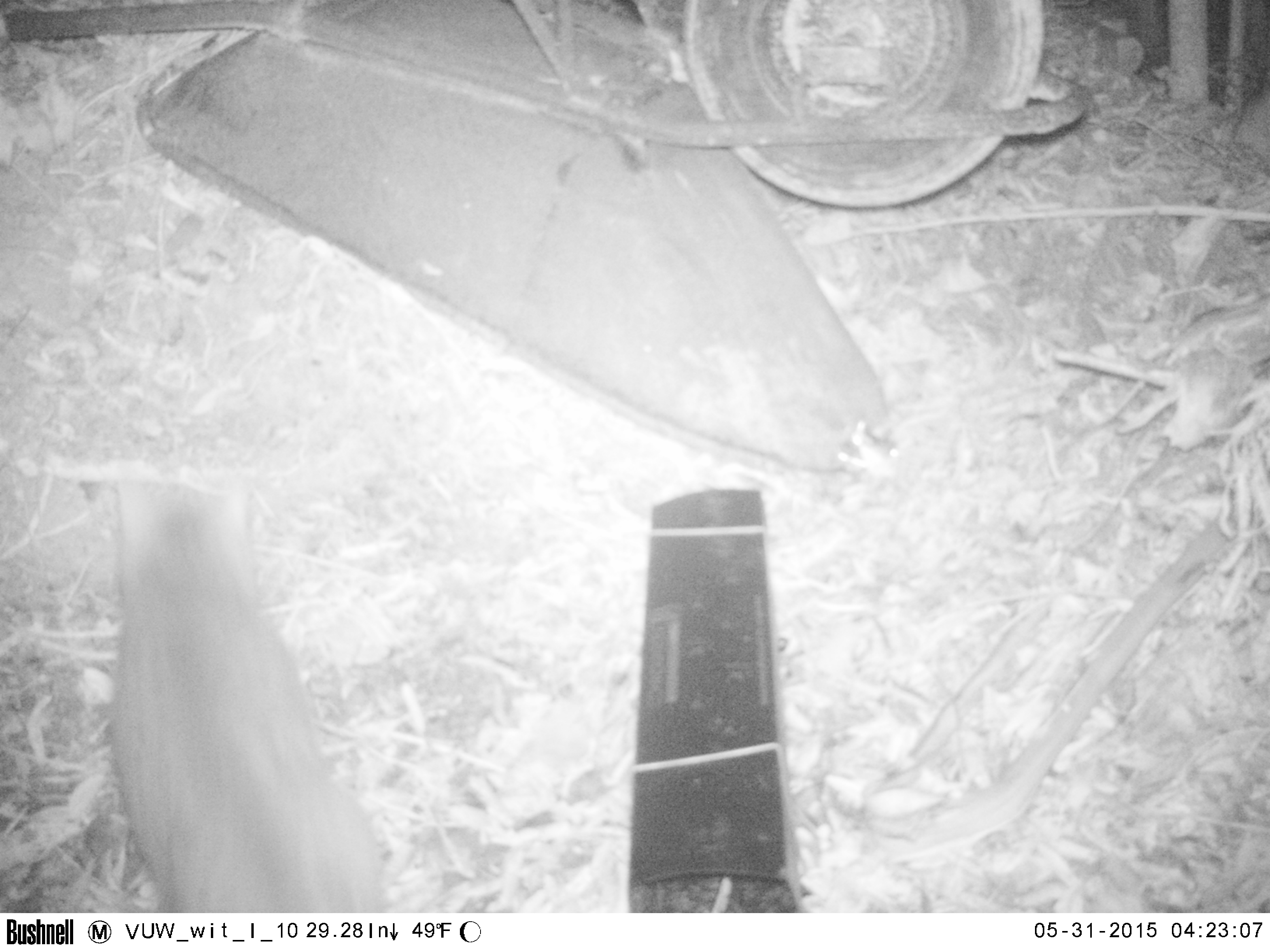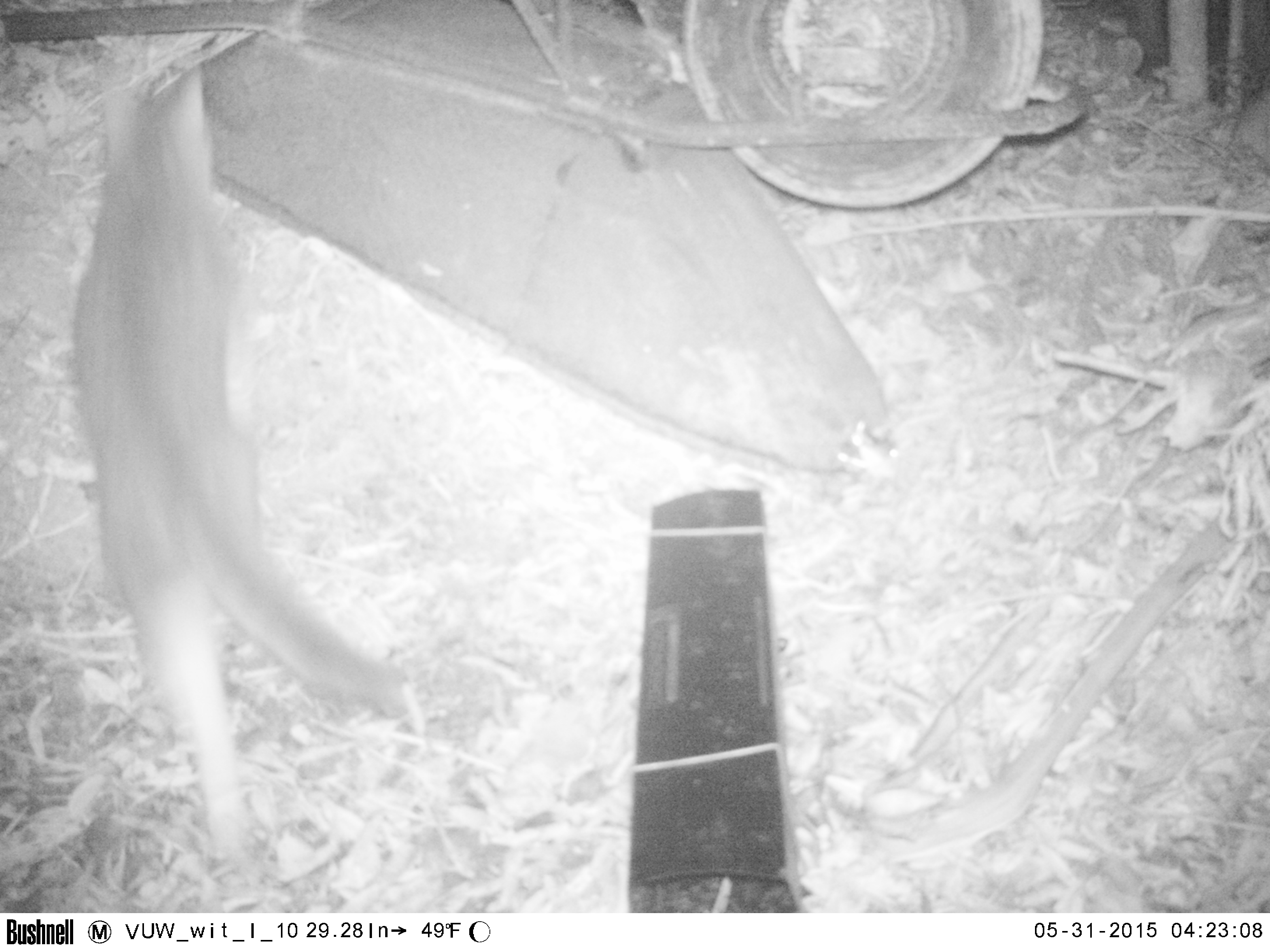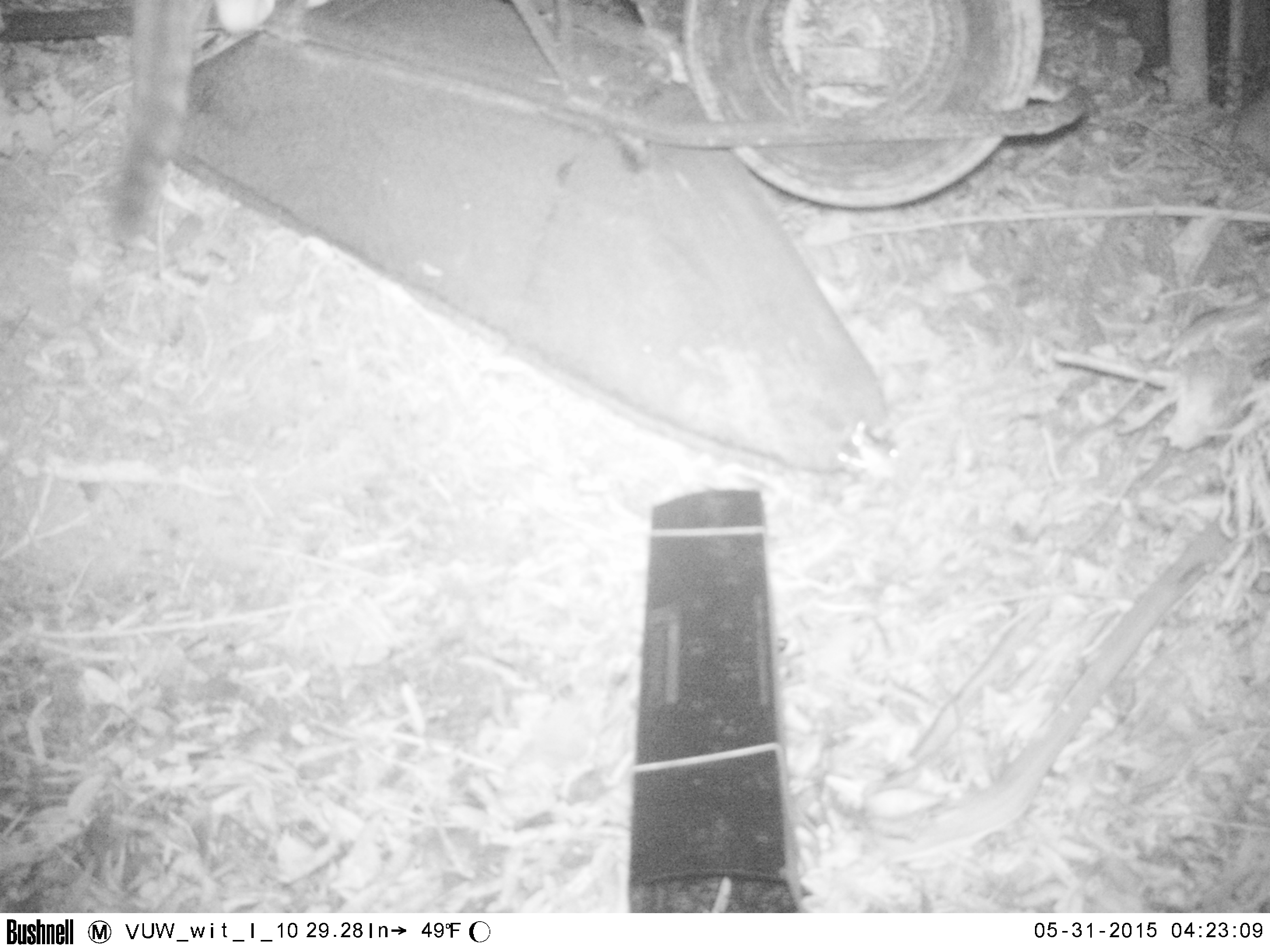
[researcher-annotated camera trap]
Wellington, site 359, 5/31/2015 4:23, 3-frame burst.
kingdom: Animalia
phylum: Chordata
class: Mammalia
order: Carnivora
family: Felidae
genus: Felis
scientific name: Felis catus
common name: cat